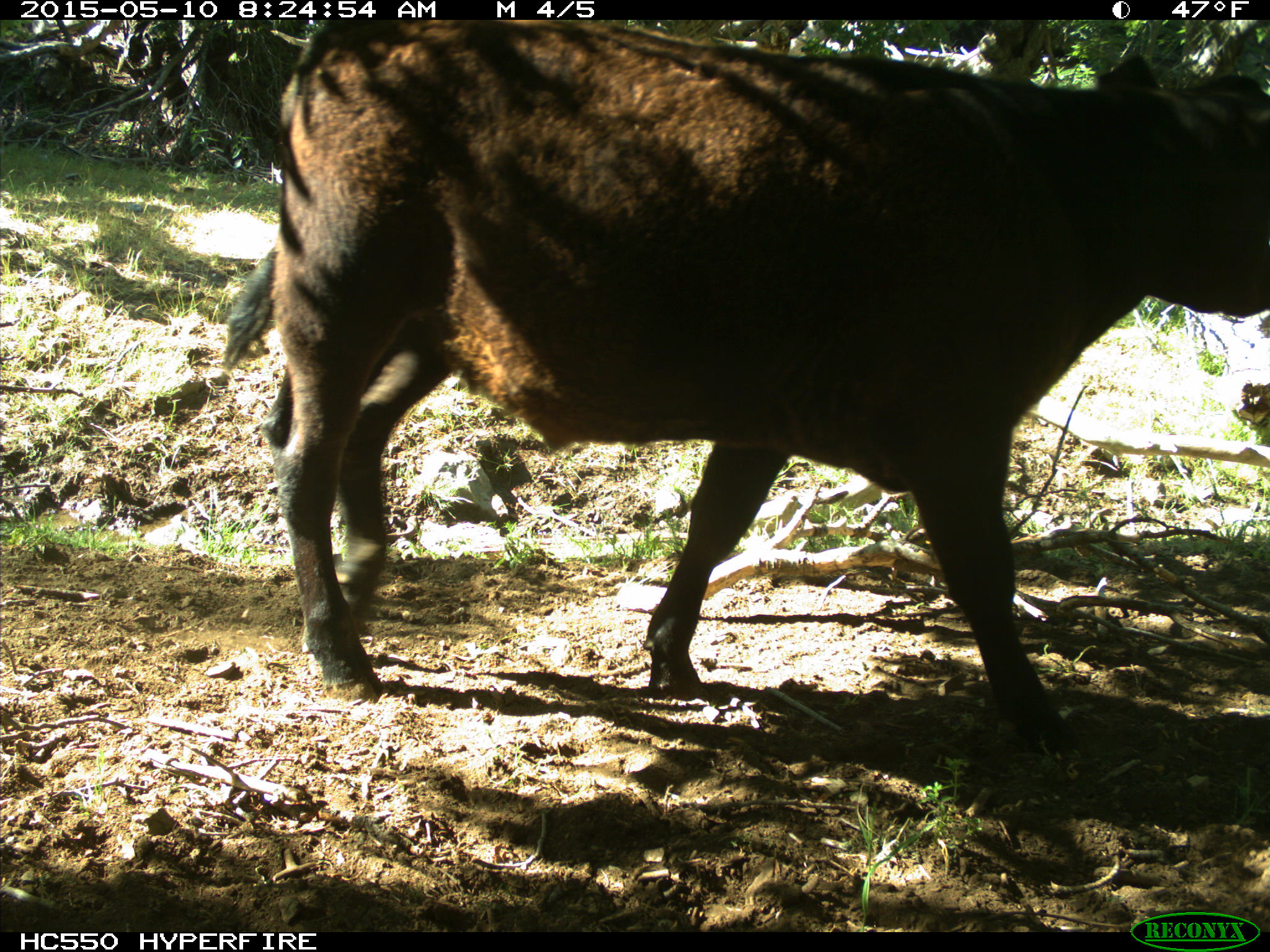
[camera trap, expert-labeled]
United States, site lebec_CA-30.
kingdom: Animalia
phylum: Chordata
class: Mammalia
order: Artiodactyla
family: Bovidae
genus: Bos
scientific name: Bos taurus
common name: domestic cow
Bos taurus (domestic cow).